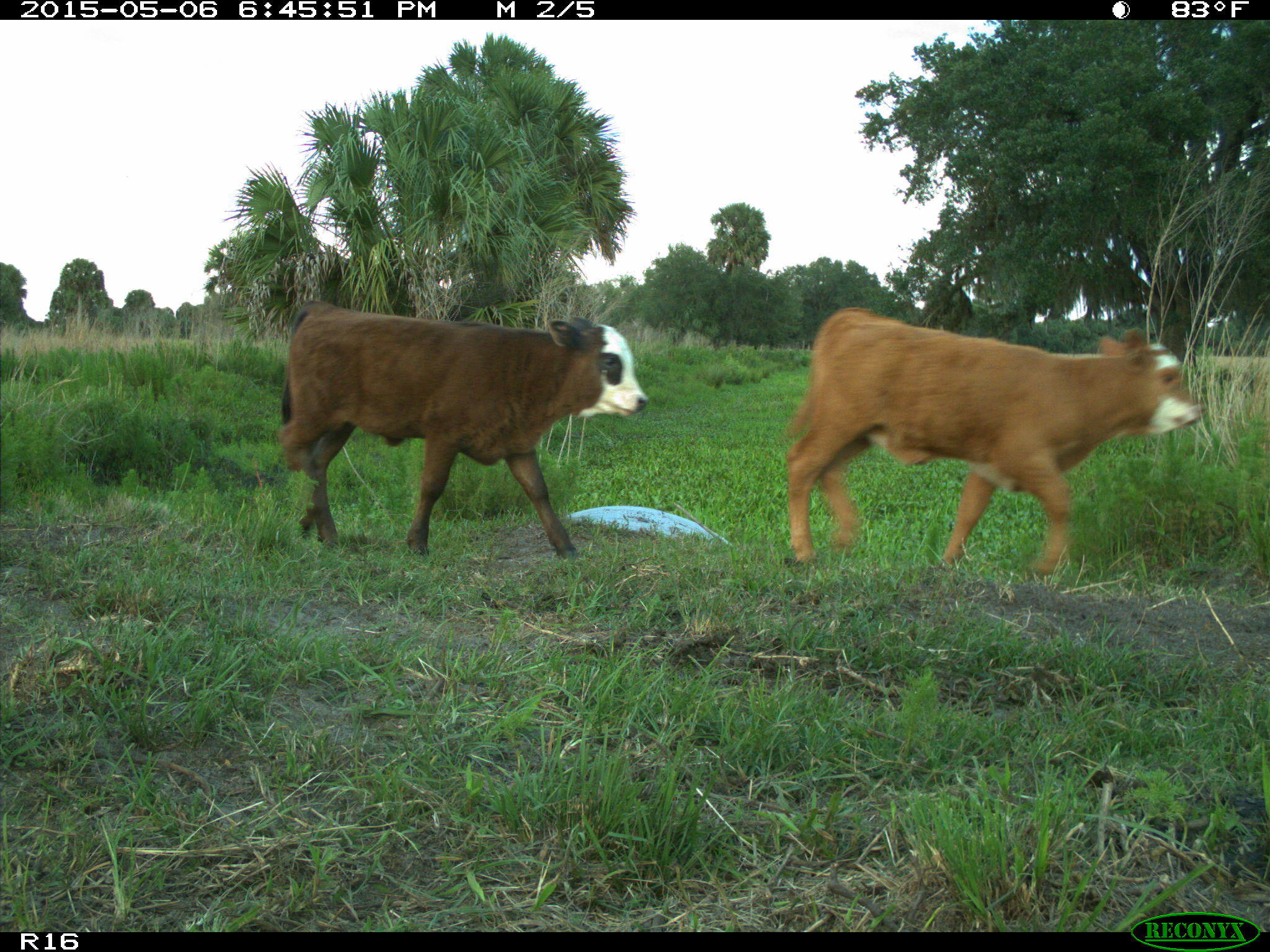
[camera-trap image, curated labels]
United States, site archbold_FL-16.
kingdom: Animalia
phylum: Chordata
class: Mammalia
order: Artiodactyla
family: Bovidae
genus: Bos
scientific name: Bos taurus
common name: domestic cow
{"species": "Bos taurus (domestic cow)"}